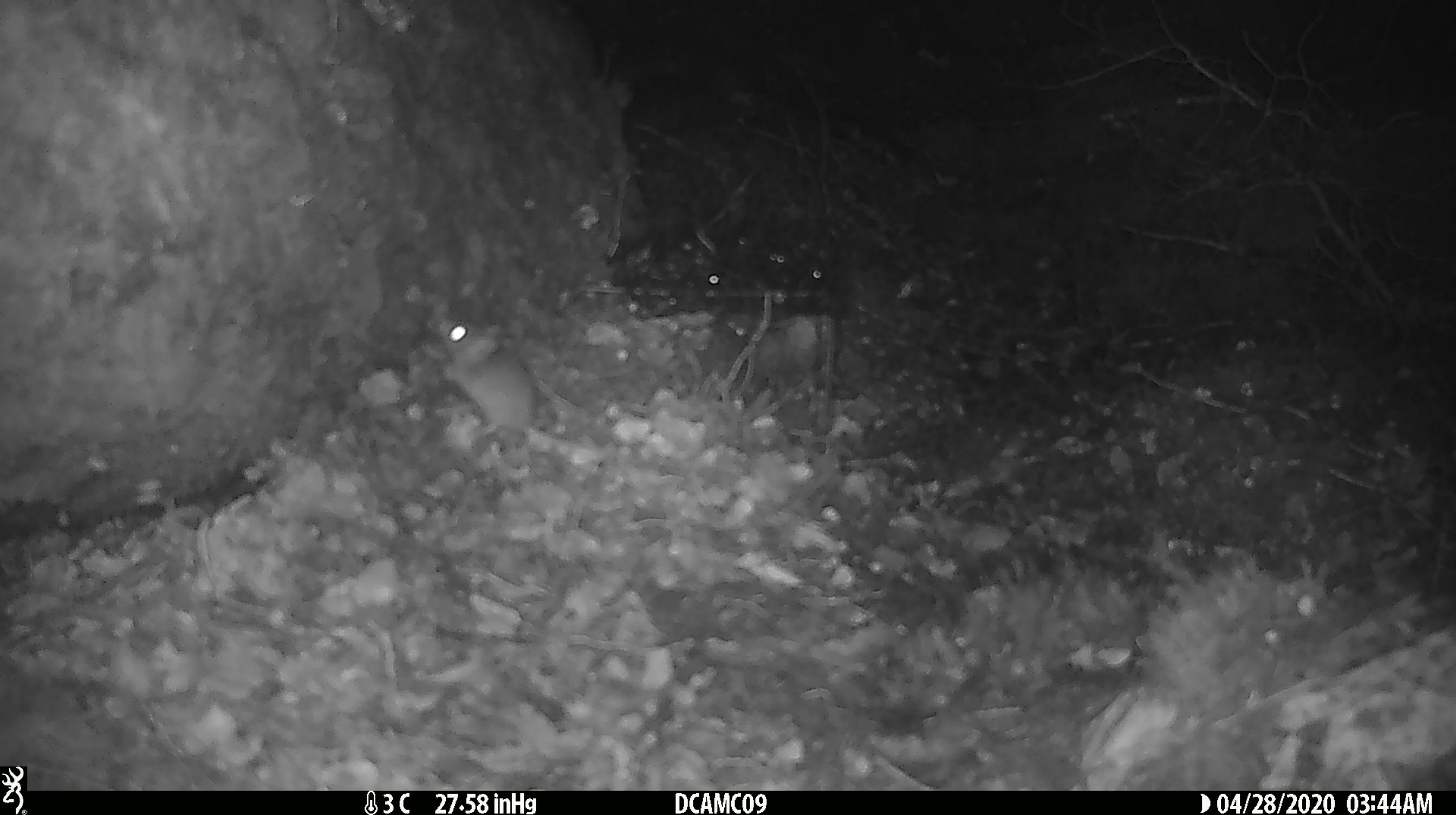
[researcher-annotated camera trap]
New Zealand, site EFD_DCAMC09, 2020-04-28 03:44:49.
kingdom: Animalia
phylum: Chordata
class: Mammalia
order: Rodentia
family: Muridae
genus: Mus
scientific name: Mus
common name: mouse